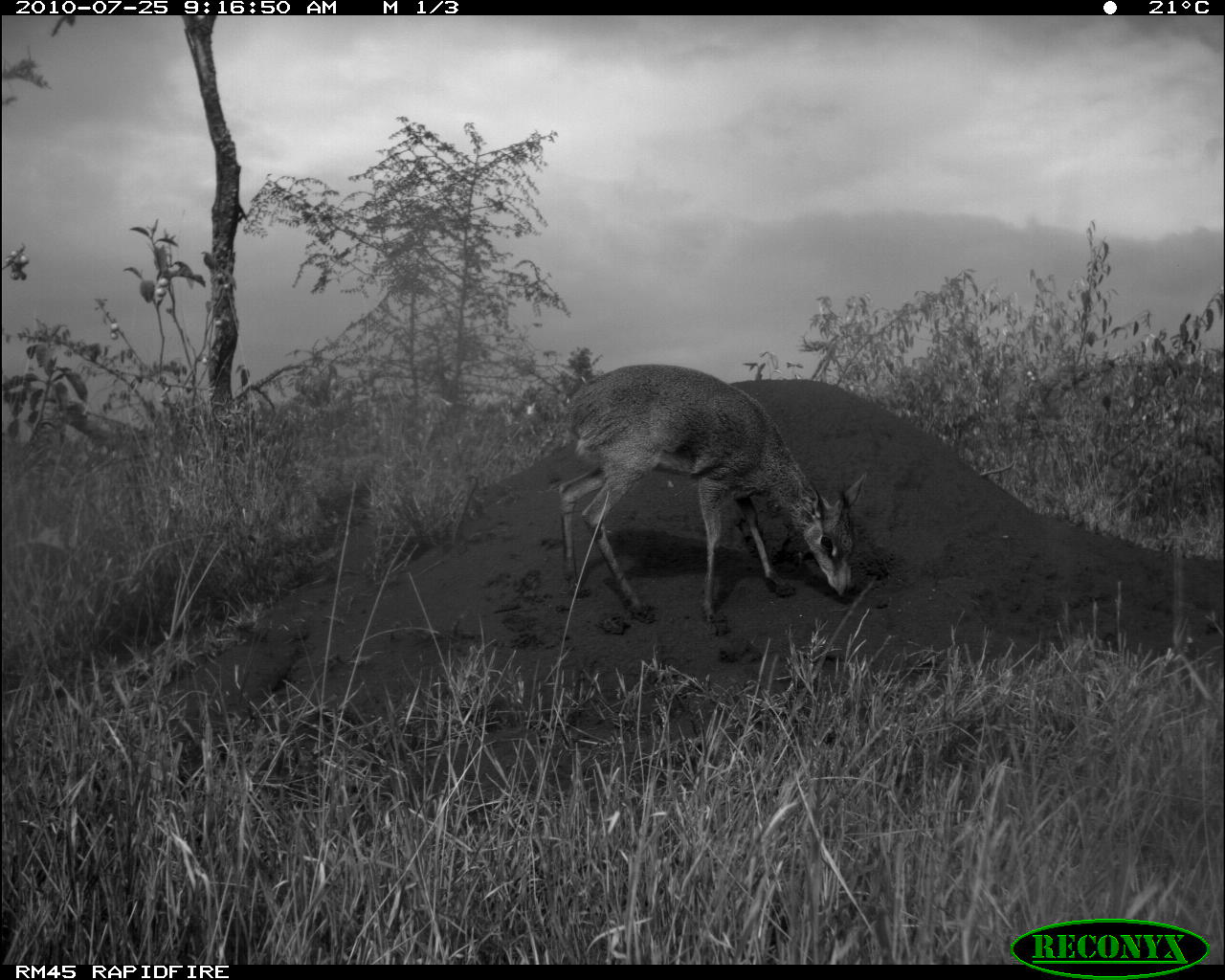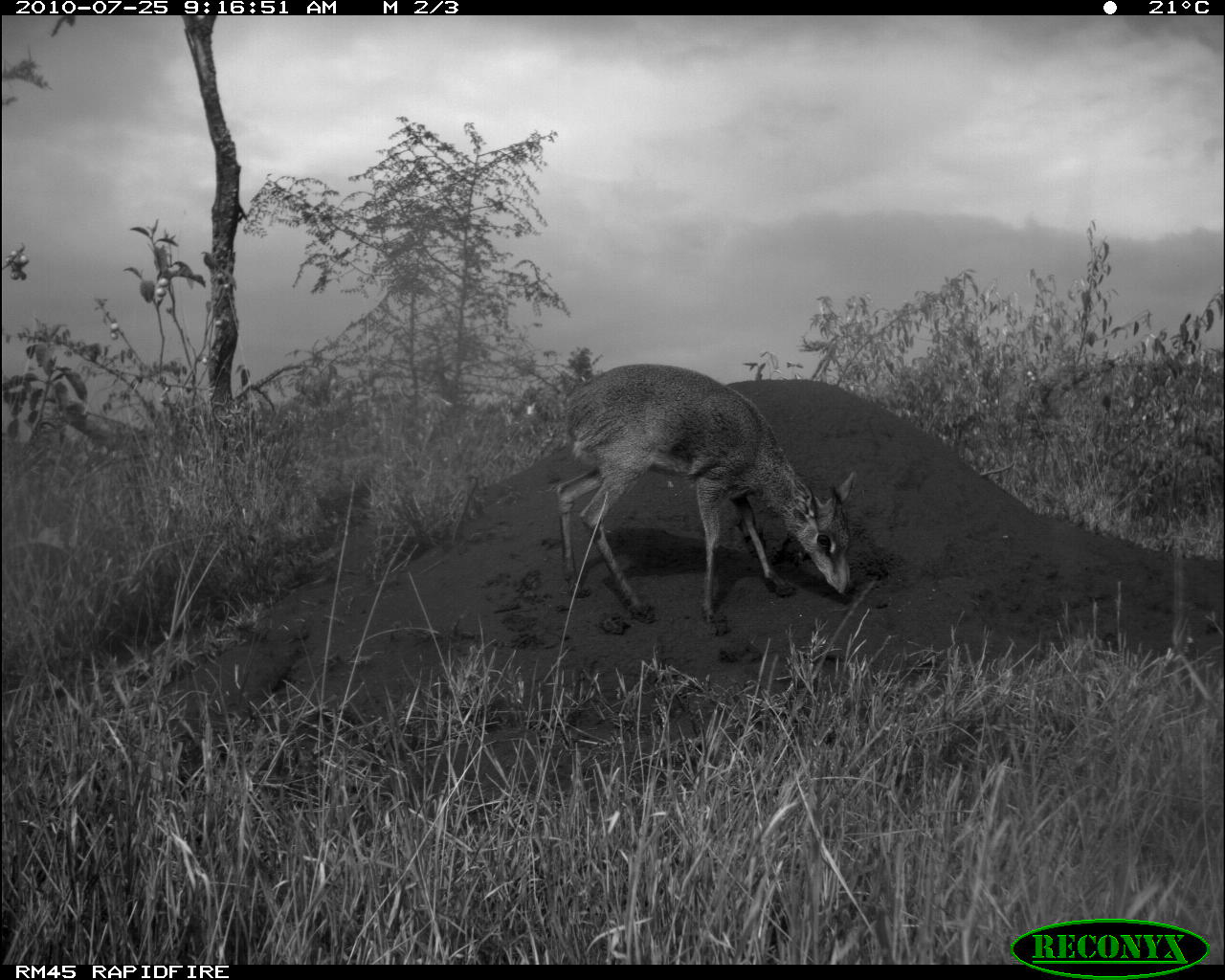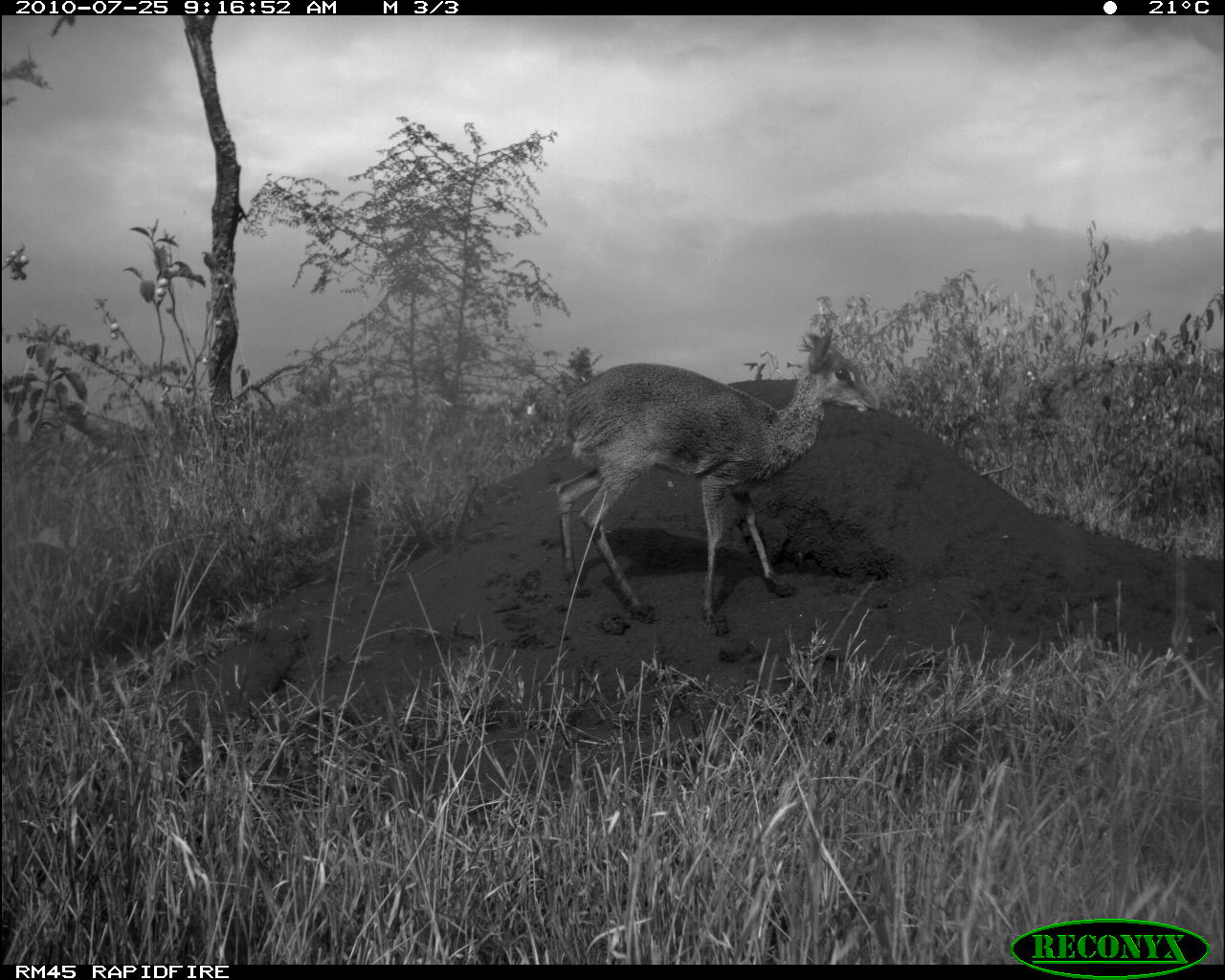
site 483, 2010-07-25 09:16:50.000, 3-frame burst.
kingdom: Animalia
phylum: Chordata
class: Mammalia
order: Artiodactyla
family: Bovidae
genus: Madoqua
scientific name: Madoqua guentheri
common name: günther's dik-dik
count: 1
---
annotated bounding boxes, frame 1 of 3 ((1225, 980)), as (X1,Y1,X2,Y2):
madoqua guentheri: (558,363,868,624)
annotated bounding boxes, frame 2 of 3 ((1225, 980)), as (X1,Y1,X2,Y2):
madoqua guentheri: (553,363,860,626)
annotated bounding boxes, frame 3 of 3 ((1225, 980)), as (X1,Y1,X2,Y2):
madoqua guentheri: (554,330,880,626)